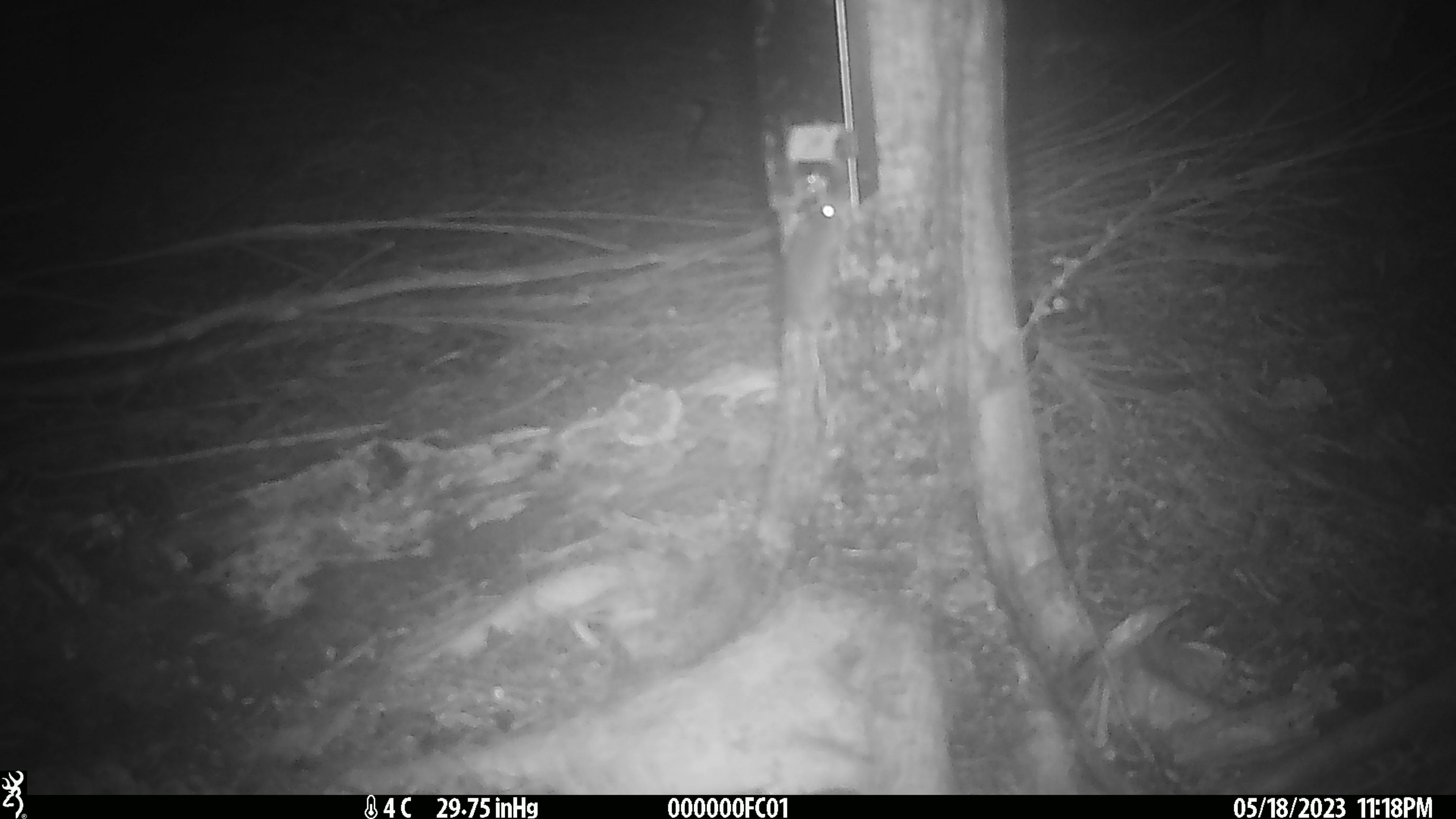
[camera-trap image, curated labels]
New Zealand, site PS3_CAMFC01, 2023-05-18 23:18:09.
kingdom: Animalia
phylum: Chordata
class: Mammalia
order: Rodentia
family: Muridae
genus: Mus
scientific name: Mus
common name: mouse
Mouse (Mus).